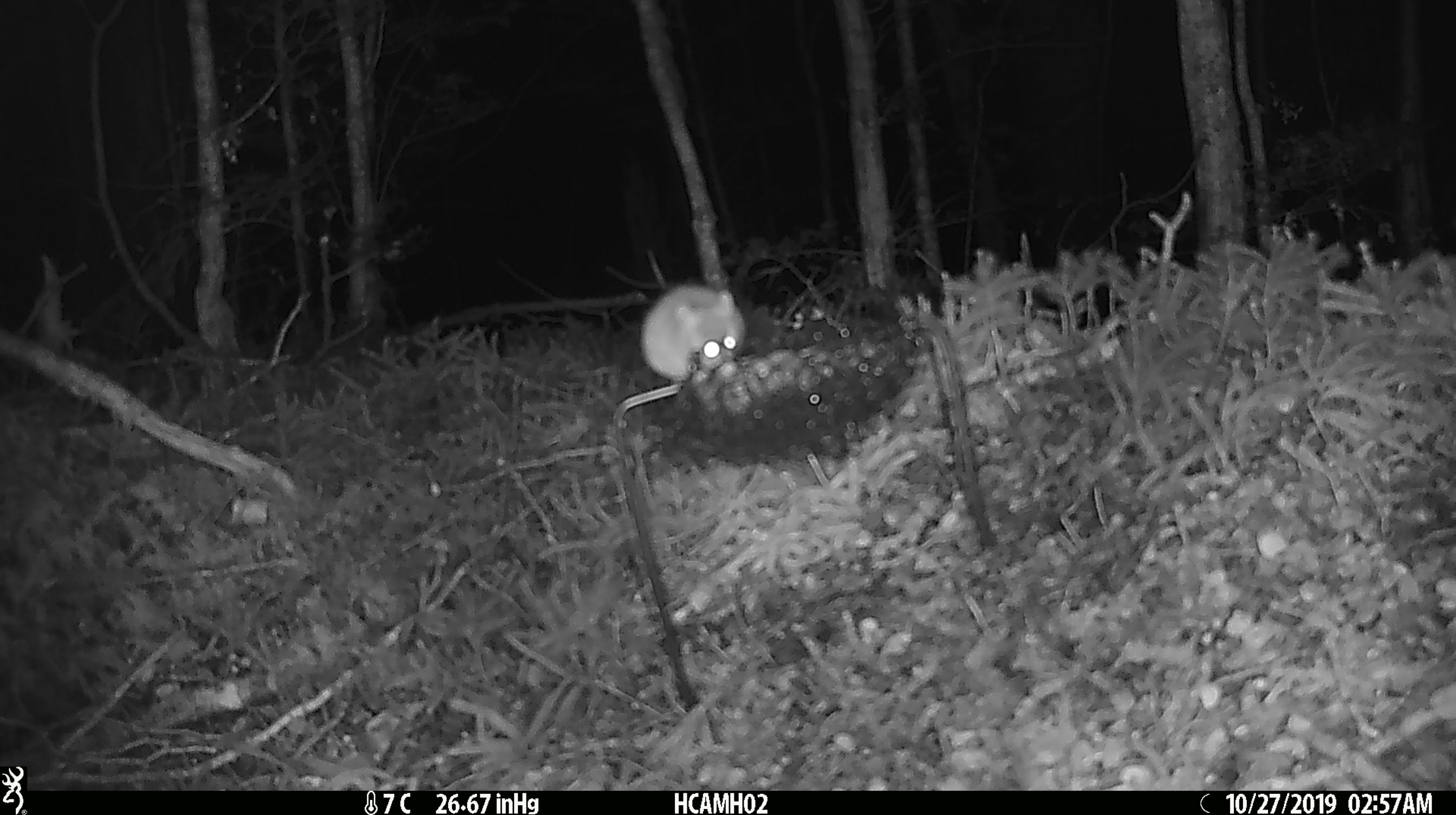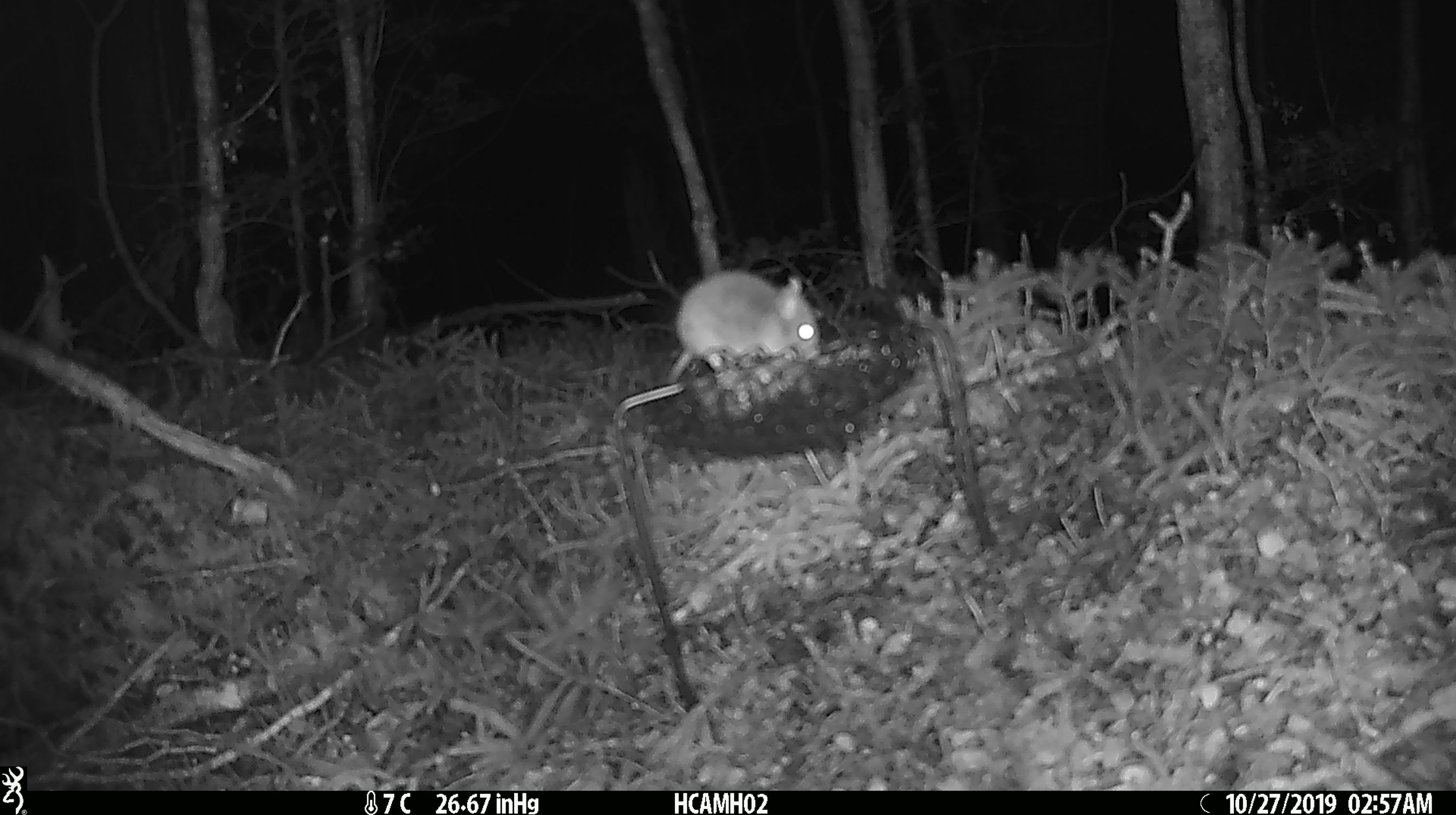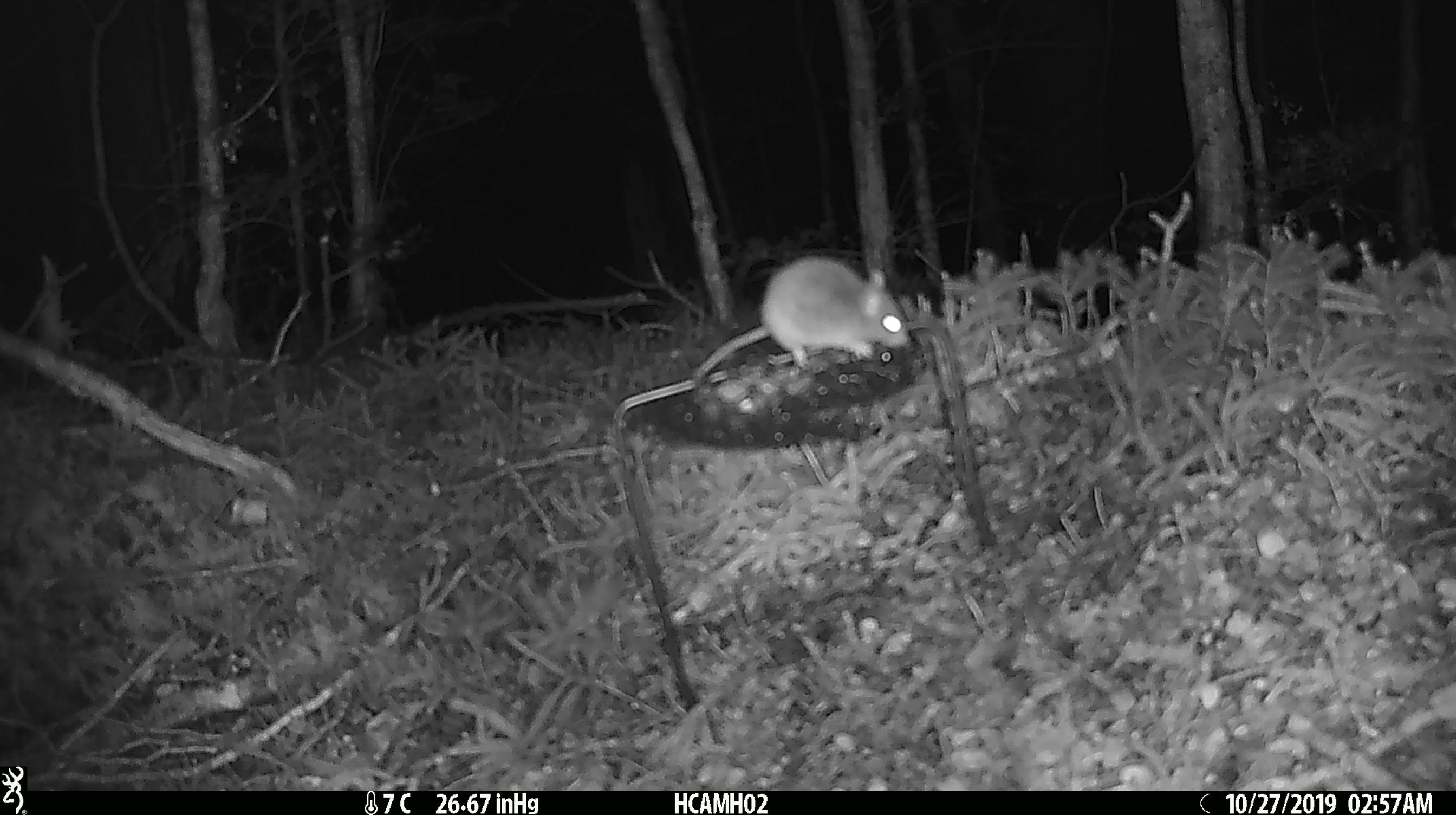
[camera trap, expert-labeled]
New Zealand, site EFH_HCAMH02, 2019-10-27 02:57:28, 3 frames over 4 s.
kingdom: Animalia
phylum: Chordata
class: Mammalia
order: Rodentia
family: Muridae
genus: Mus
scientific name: Mus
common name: mouse